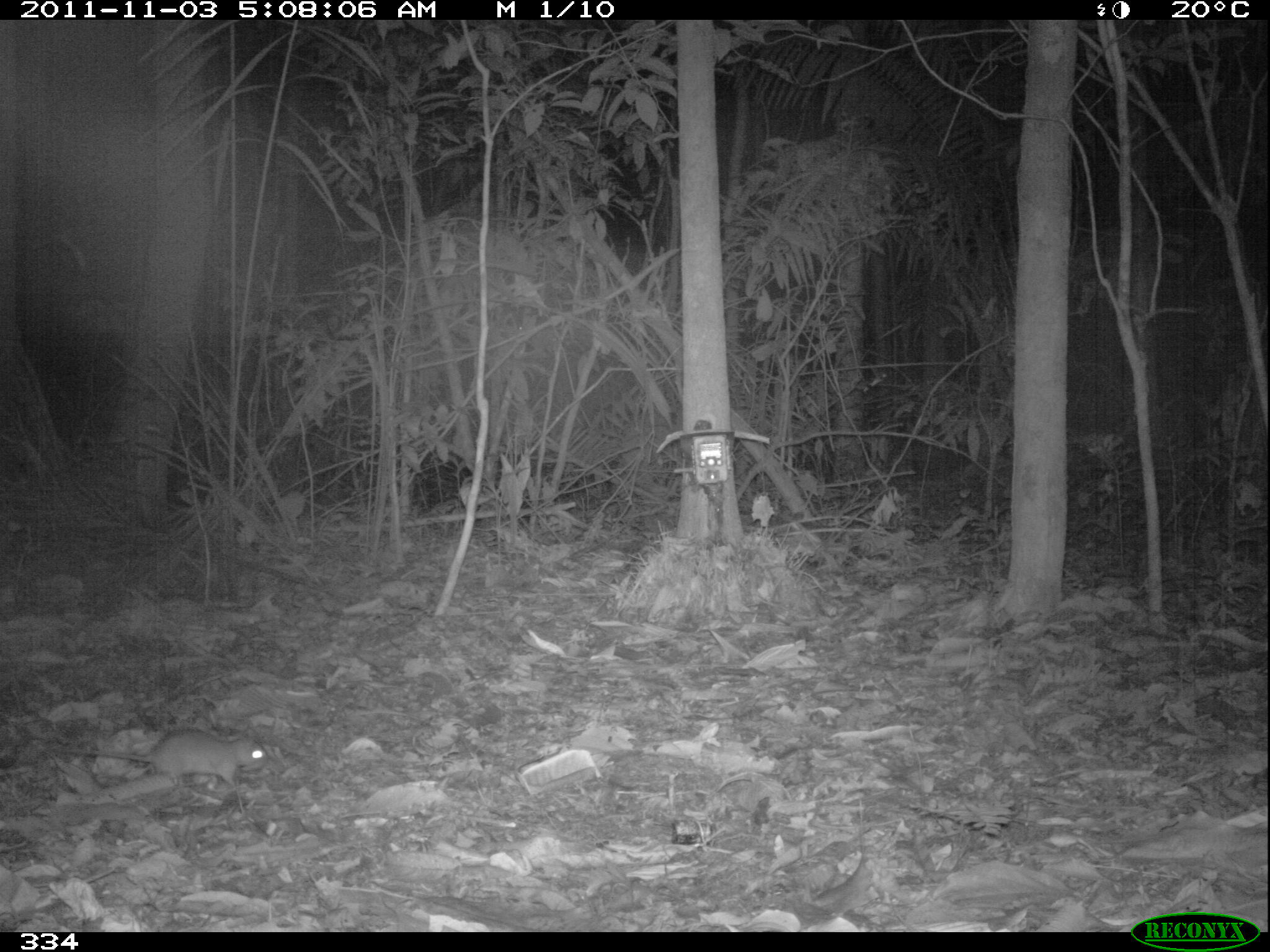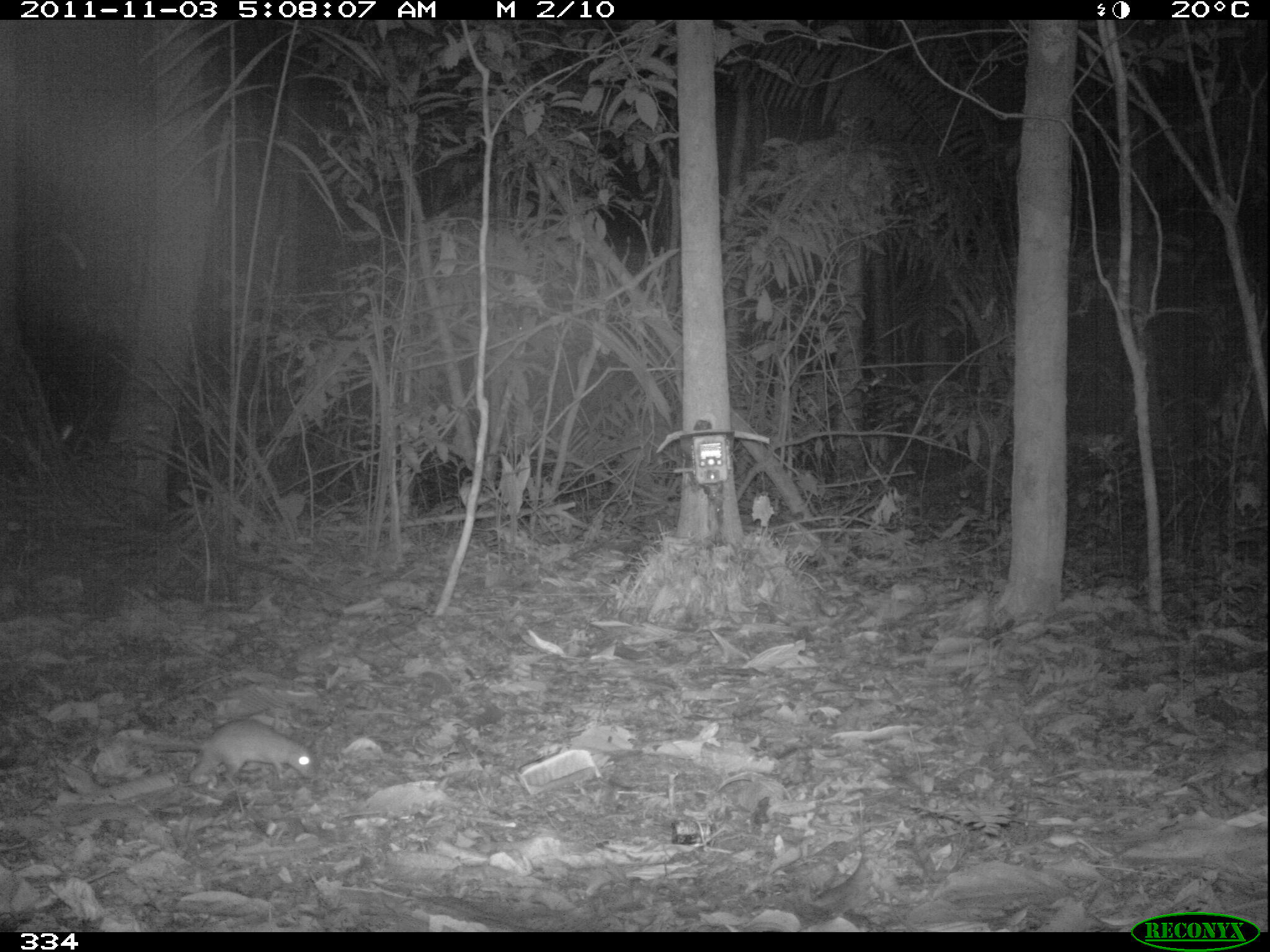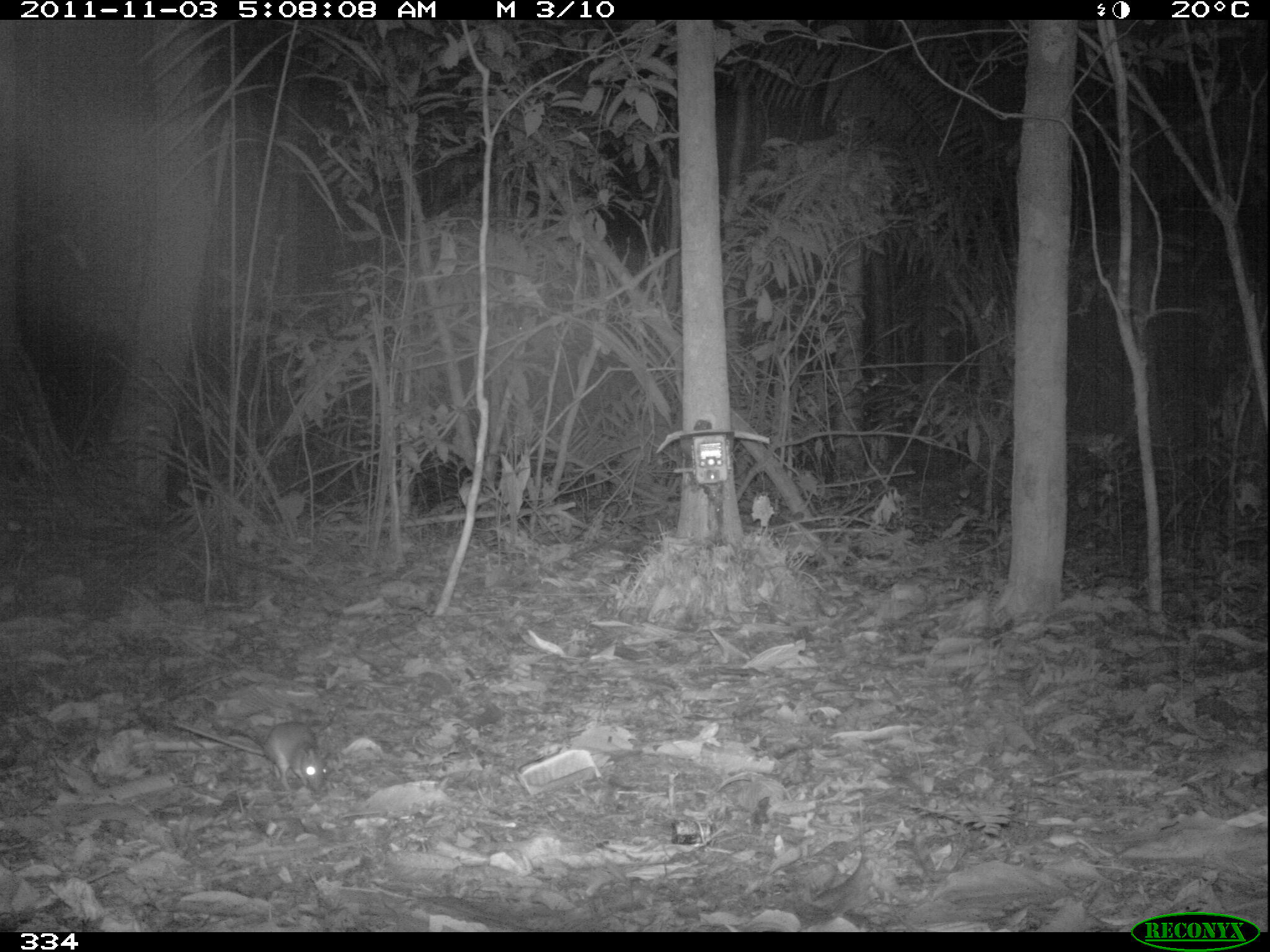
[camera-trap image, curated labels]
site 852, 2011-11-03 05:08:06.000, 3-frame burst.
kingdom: Animalia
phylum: Chordata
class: Mammalia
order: Rodentia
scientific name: Rodentia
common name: rodents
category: unknown rodent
Unknown rodent (rodents) (Rodentia).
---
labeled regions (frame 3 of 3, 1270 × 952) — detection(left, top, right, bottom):
unknown rodent: detection(171, 721, 326, 791)